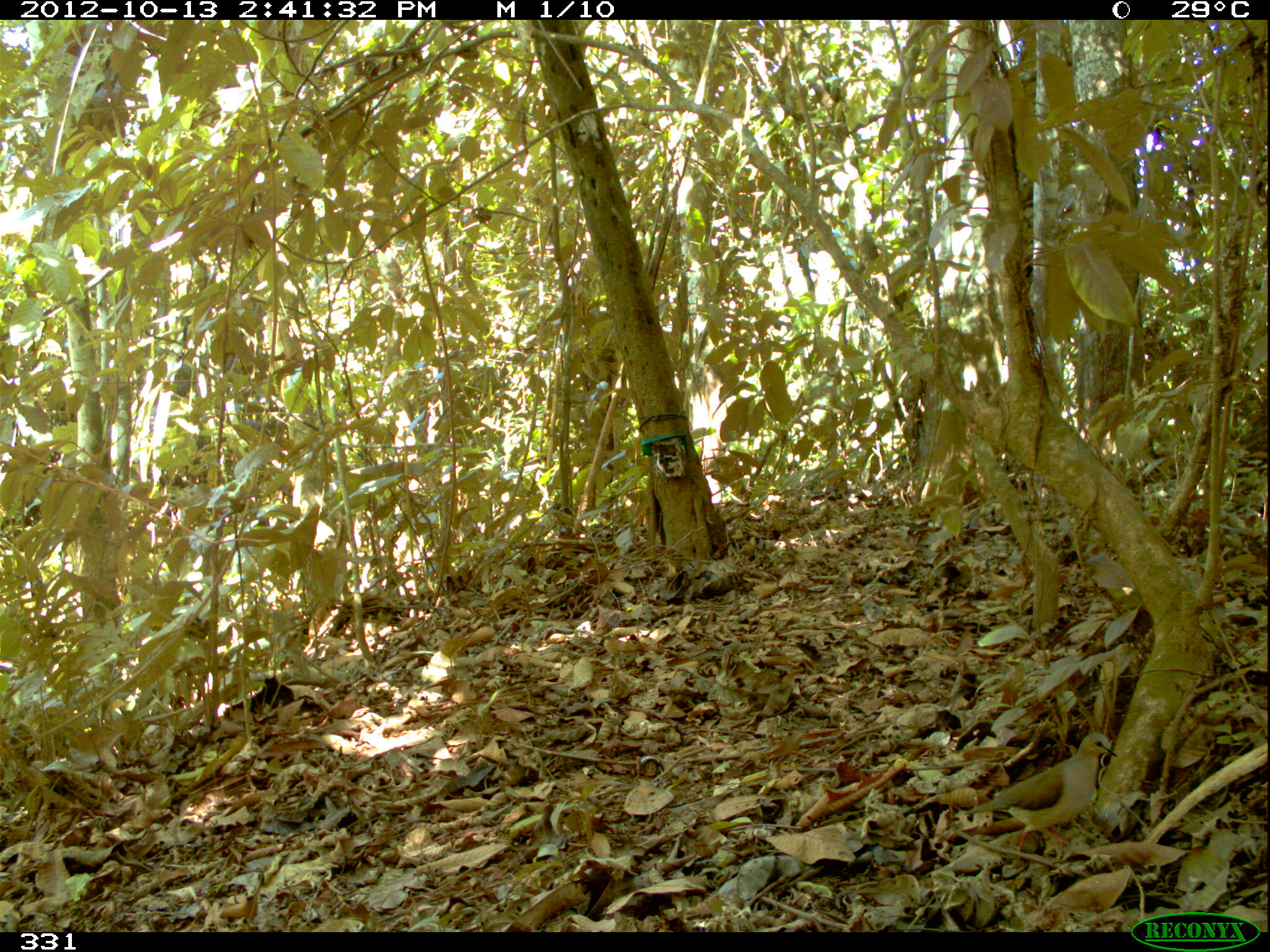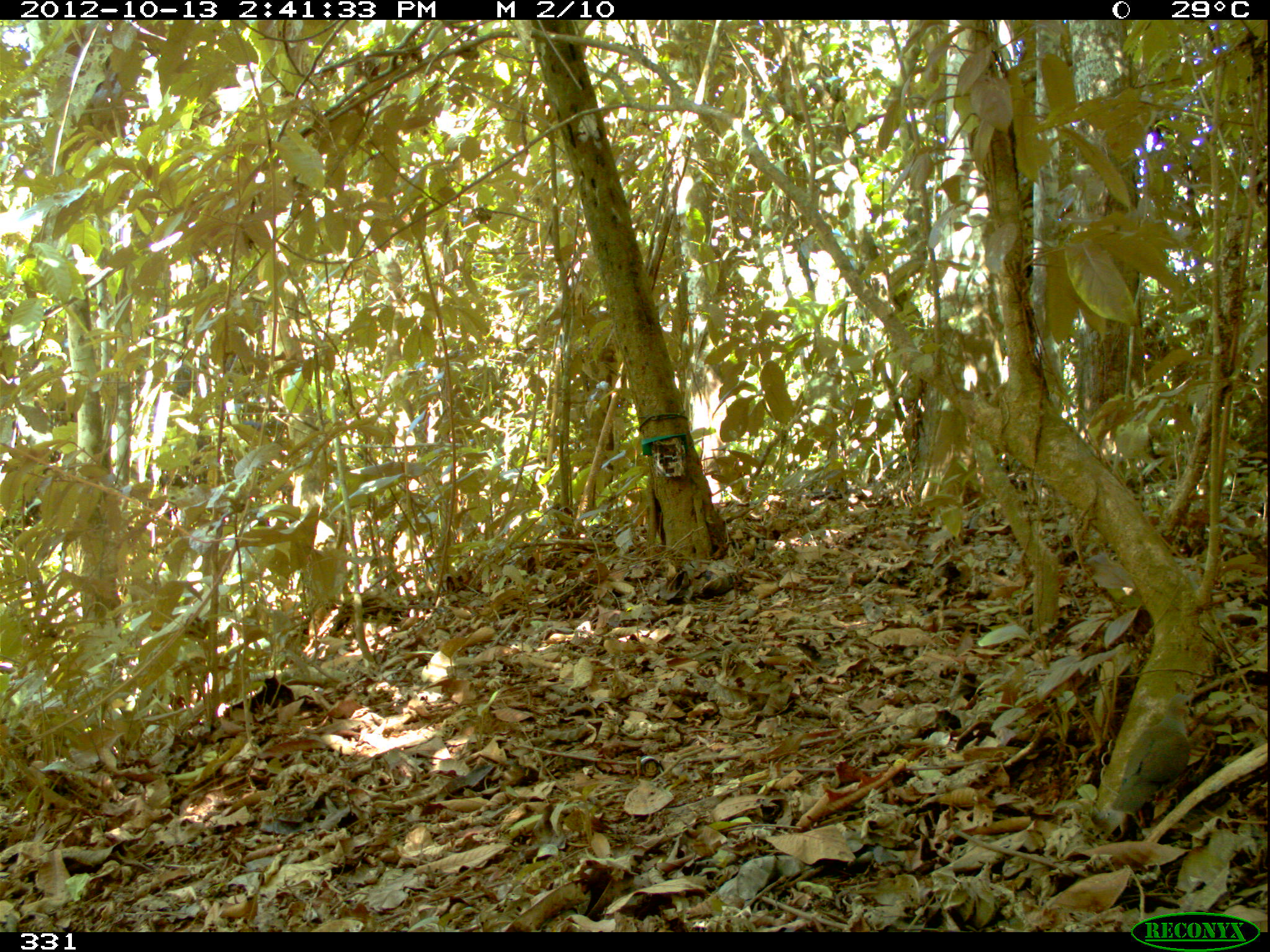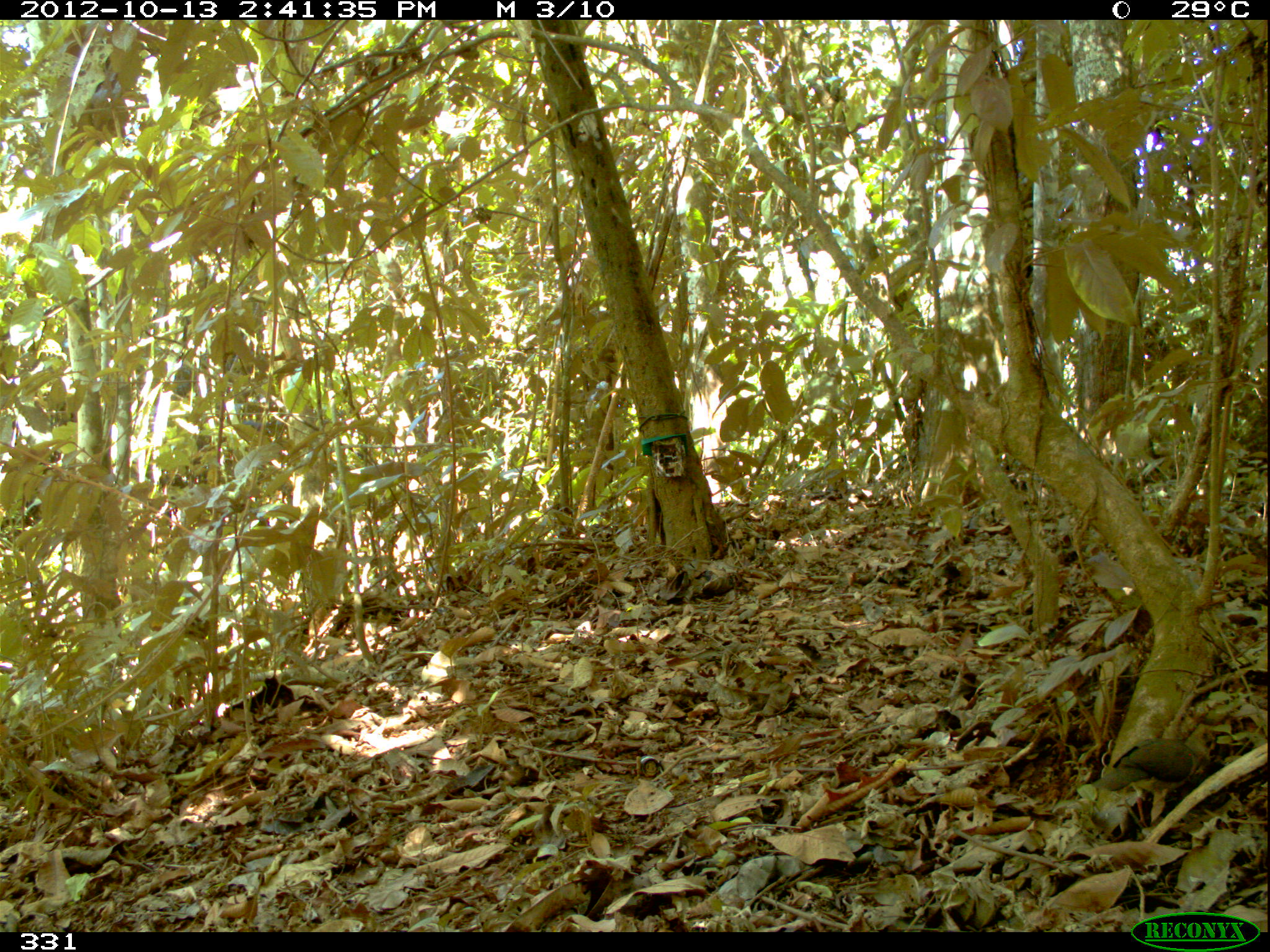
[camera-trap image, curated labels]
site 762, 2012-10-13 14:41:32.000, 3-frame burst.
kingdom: Animalia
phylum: Chordata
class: Aves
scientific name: Aves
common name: bird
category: unknown bird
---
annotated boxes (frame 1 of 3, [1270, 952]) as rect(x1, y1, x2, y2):
unknown bird: rect(962, 731, 1117, 852)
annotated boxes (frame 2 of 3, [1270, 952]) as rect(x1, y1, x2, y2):
unknown bird: rect(1109, 694, 1195, 827)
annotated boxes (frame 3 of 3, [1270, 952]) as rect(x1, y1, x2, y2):
unknown bird: rect(1092, 724, 1214, 828)